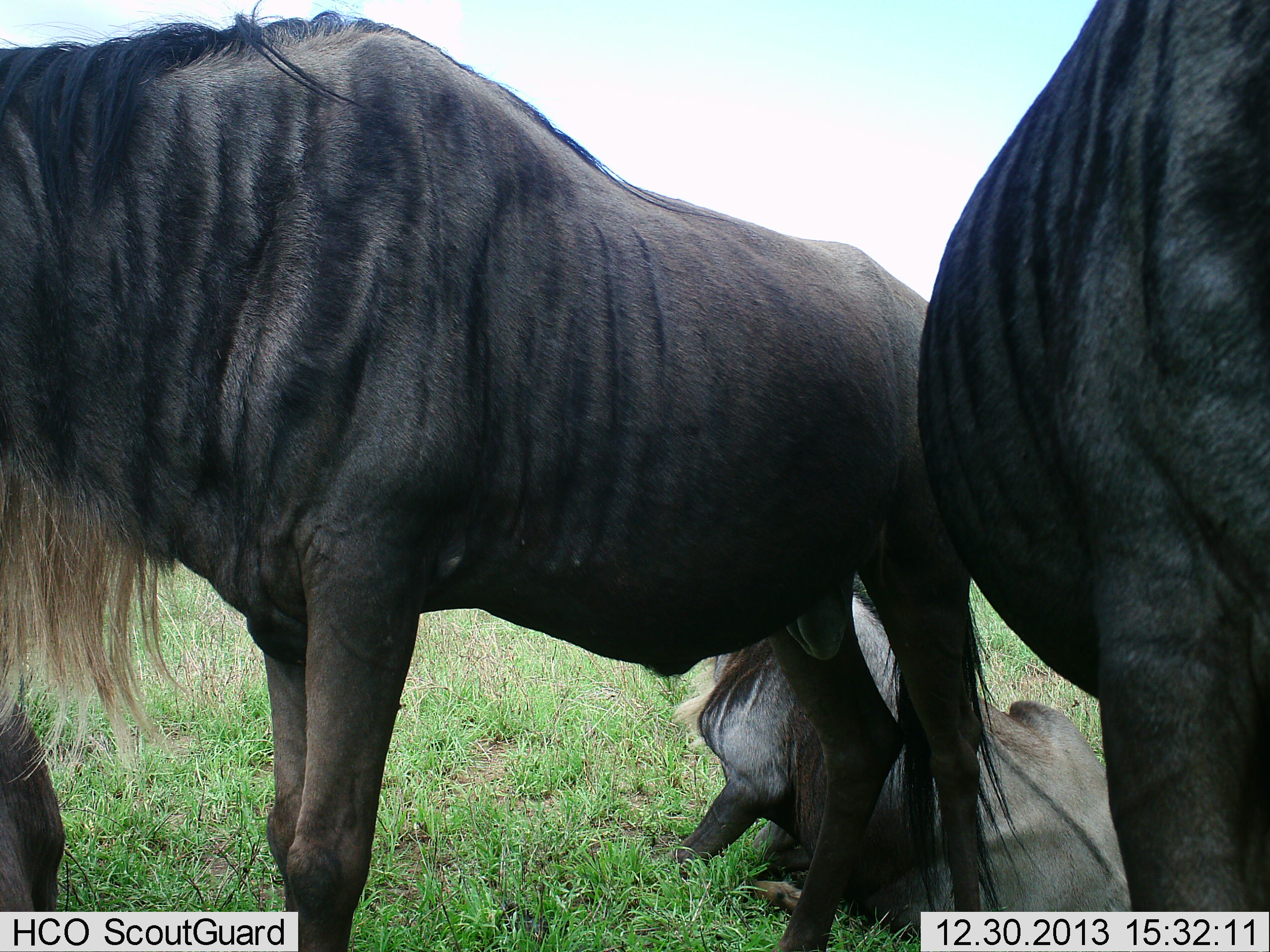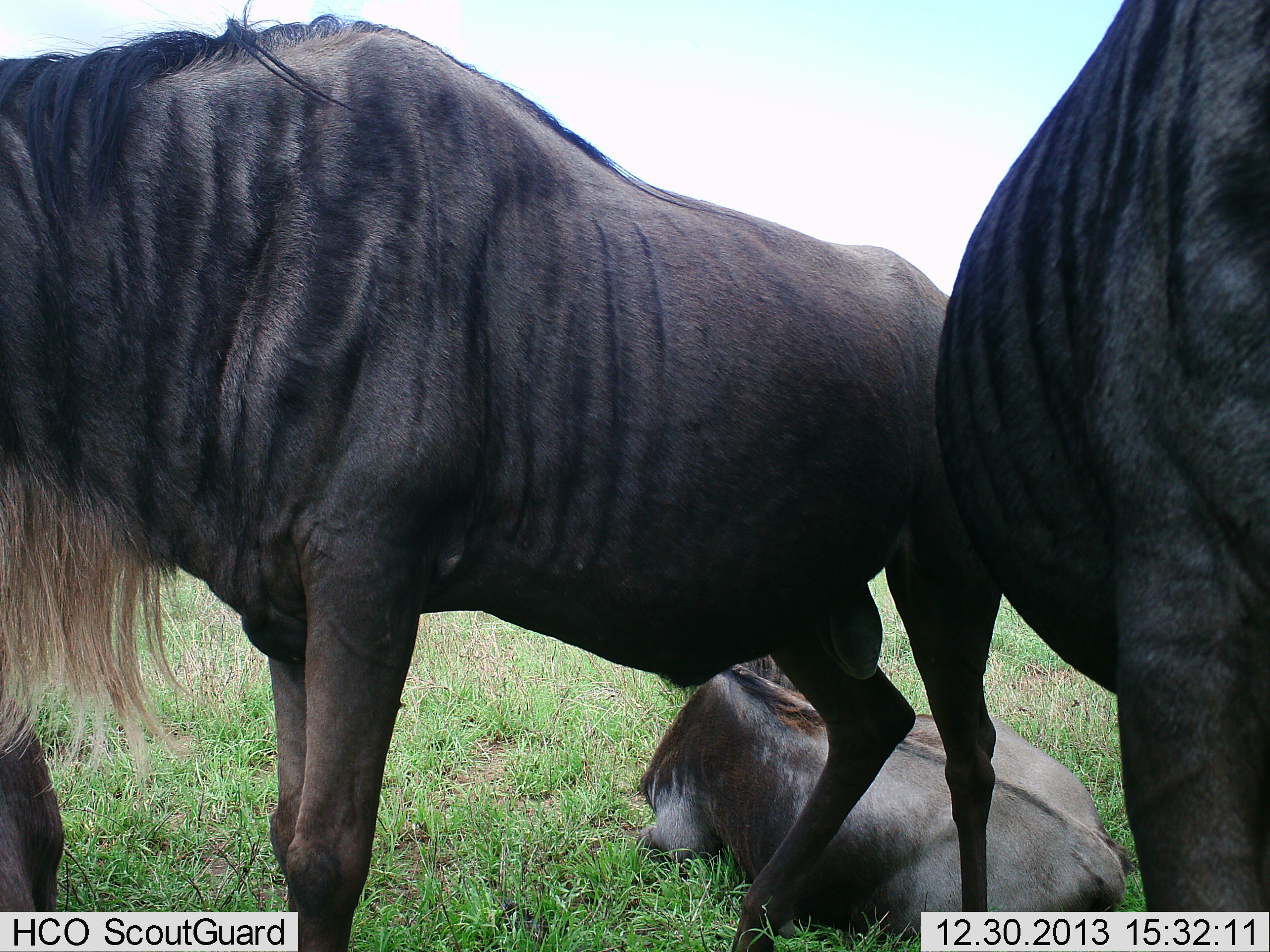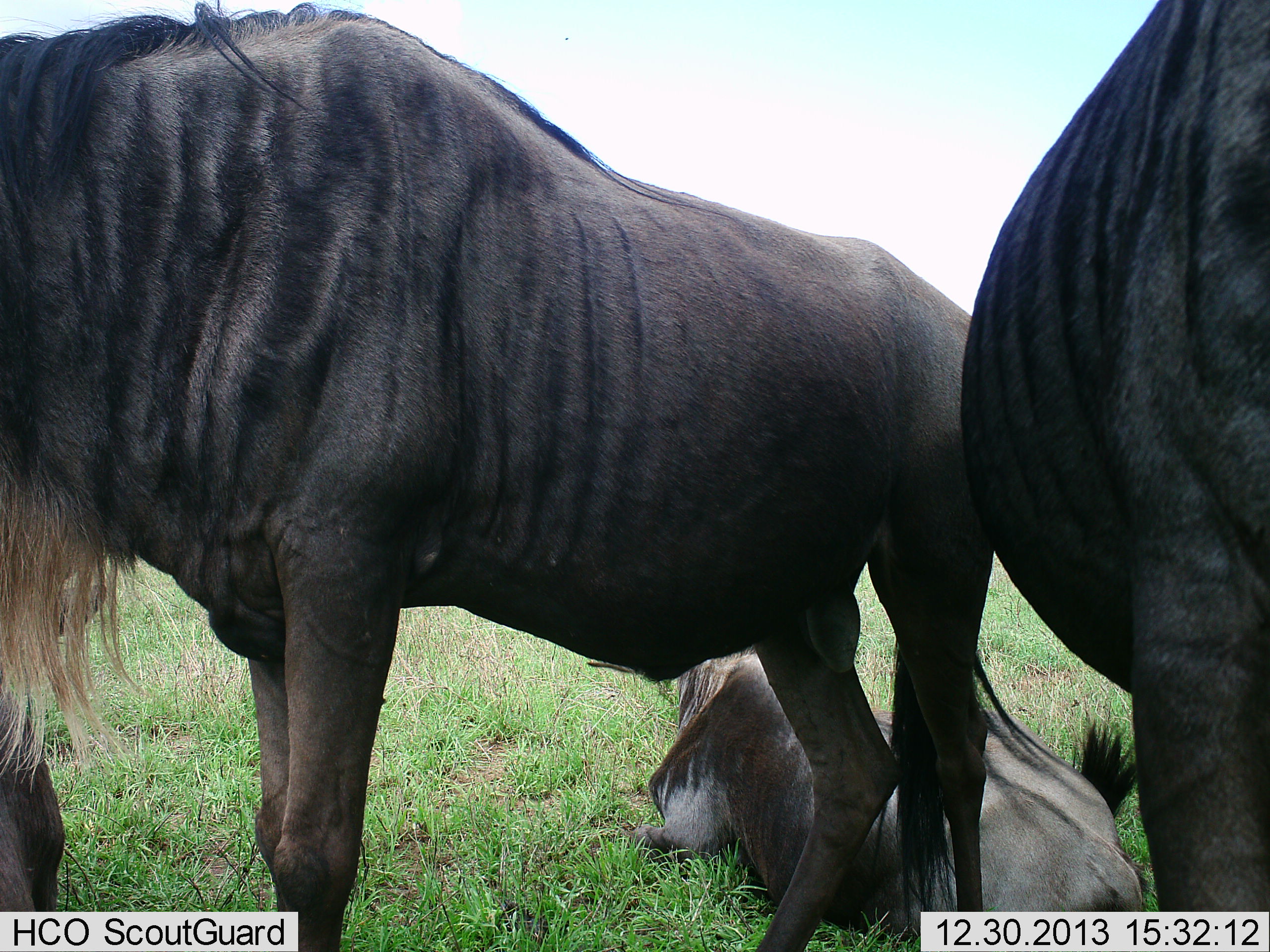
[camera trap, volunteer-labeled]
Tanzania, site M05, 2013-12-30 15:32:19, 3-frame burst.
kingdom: Animalia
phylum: Chordata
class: Mammalia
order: Artiodactyla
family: Bovidae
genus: Connochaetes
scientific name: Connochaetes taurinus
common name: blue wildebeest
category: wildebeest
Wildebeest (blue wildebeest) (Connochaetes taurinus), count 4. Behavior (volunteer vote fractions): standing 73%, resting 93%, moving 3%, interacting 4%. Young present (vote fraction): 7%. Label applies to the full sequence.